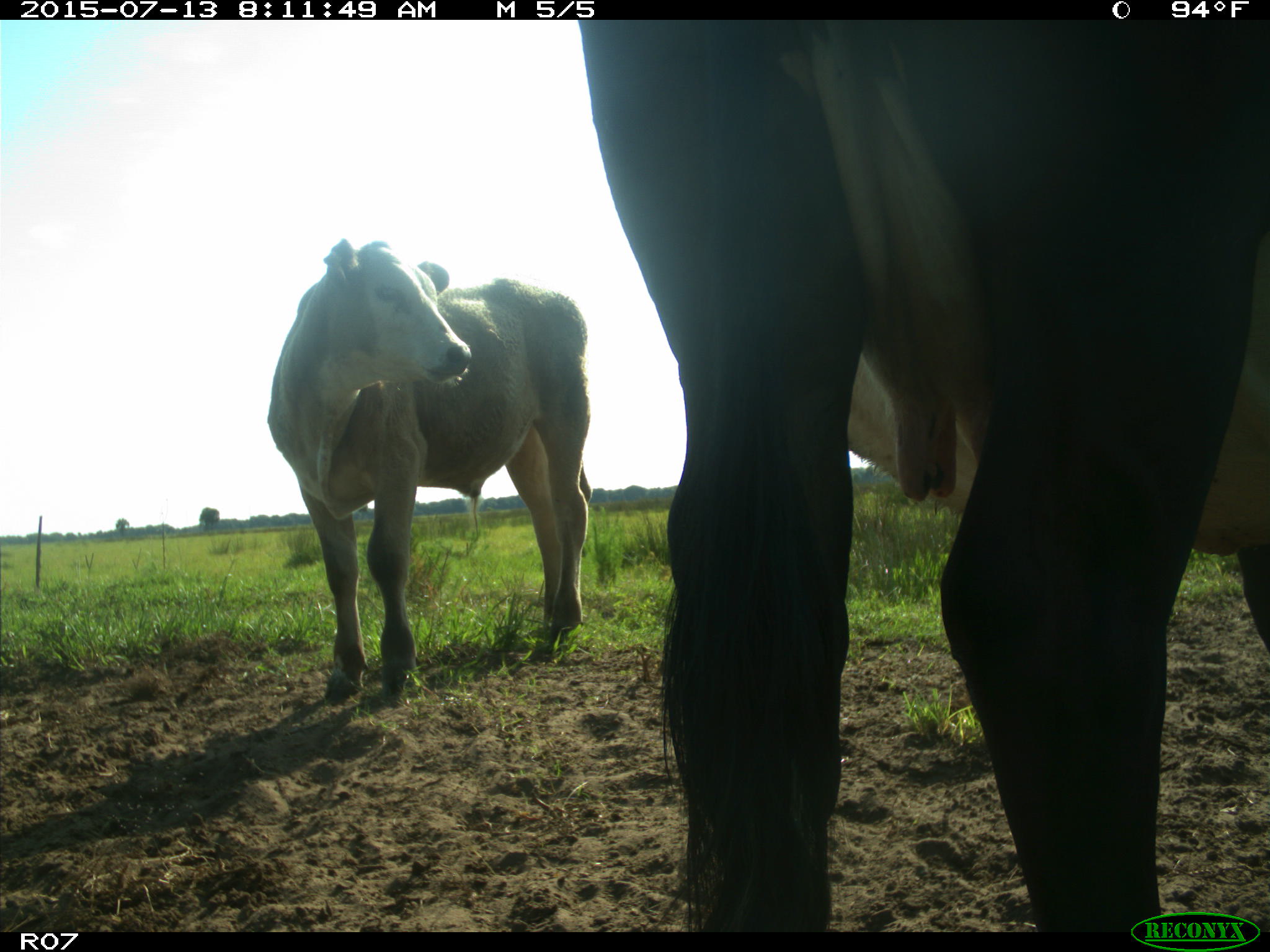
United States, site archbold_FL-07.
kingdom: Animalia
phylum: Chordata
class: Mammalia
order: Artiodactyla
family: Bovidae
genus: Bos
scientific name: Bos taurus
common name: domestic cow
Bos taurus (domestic cow).